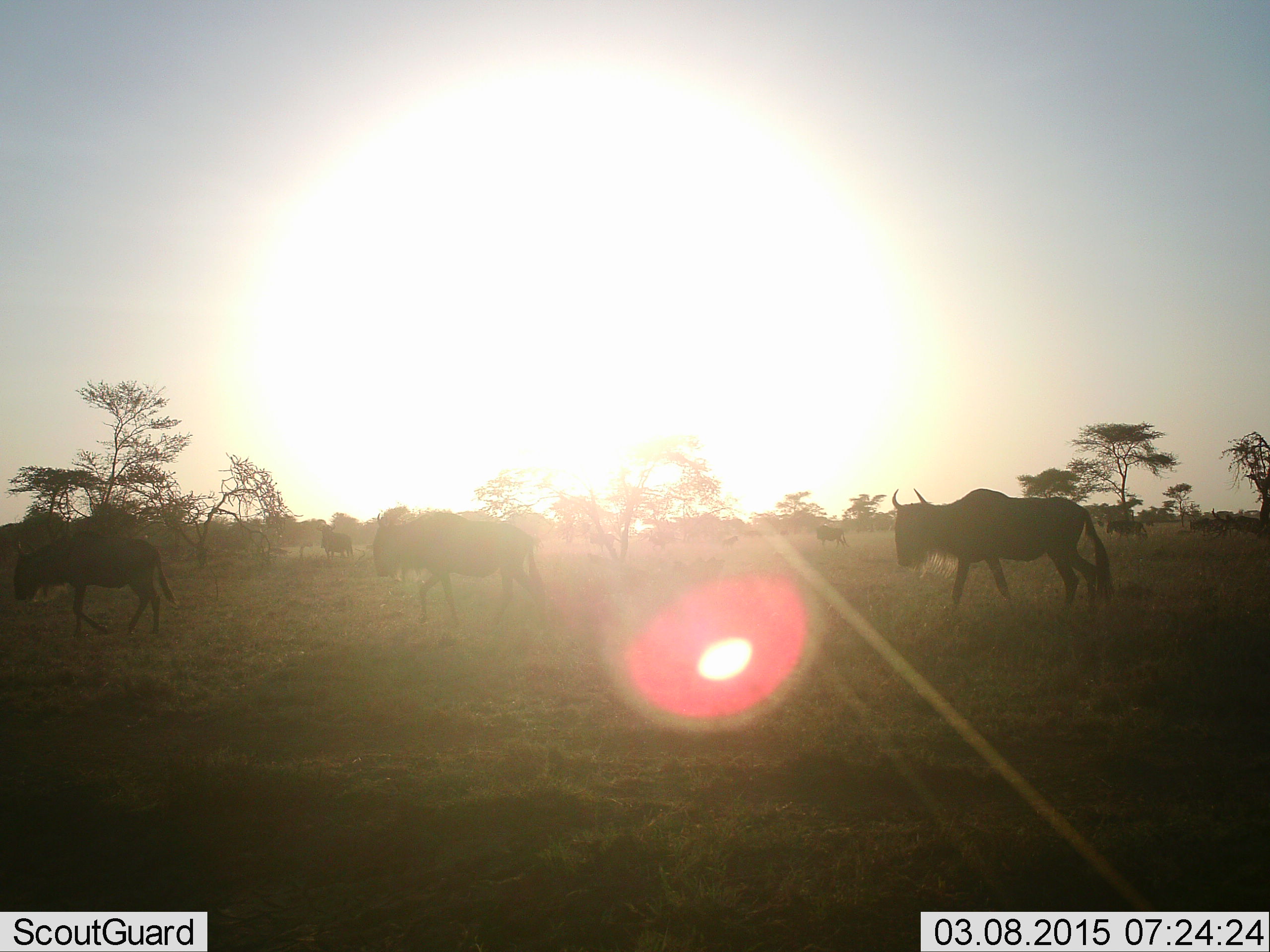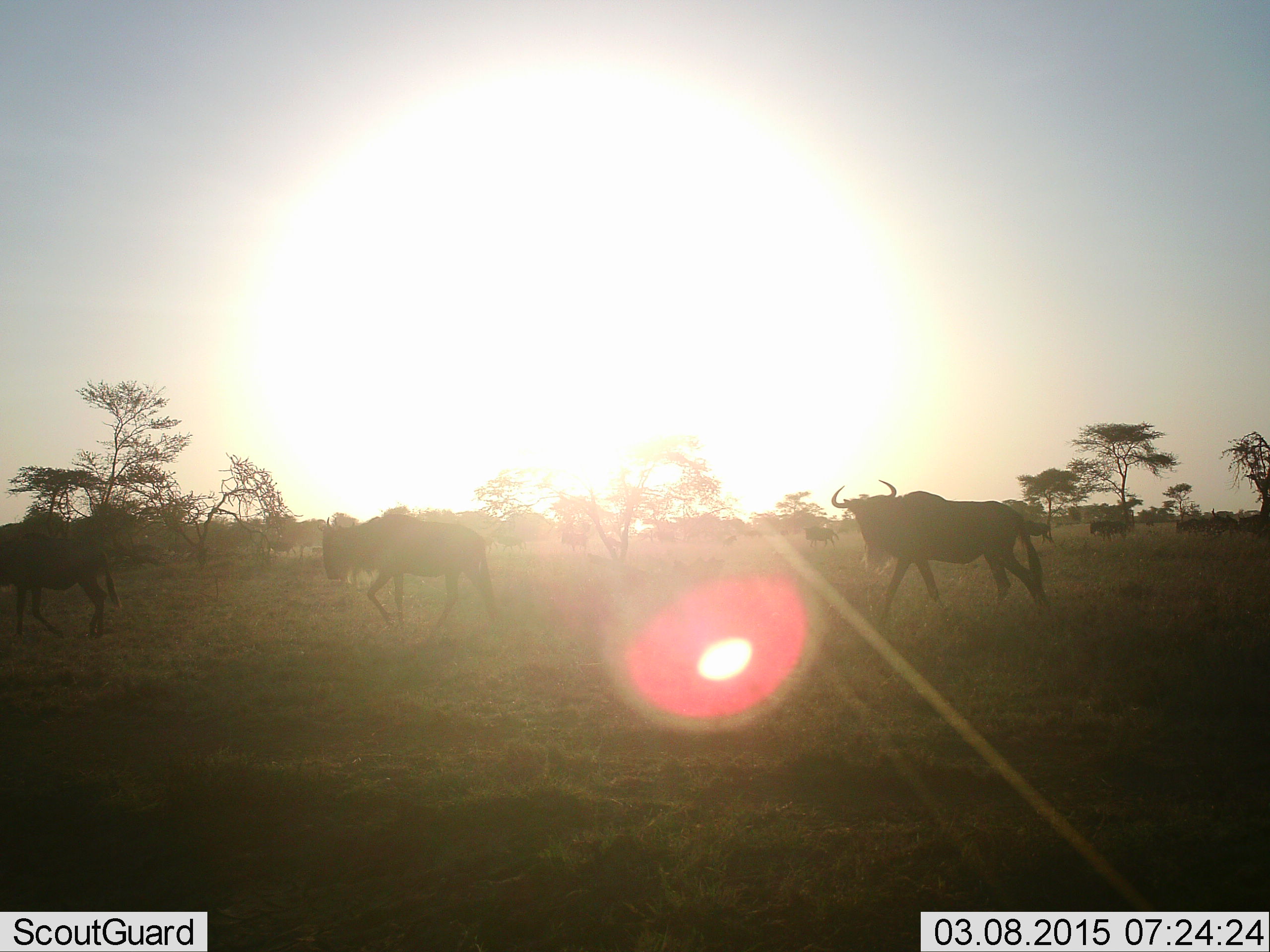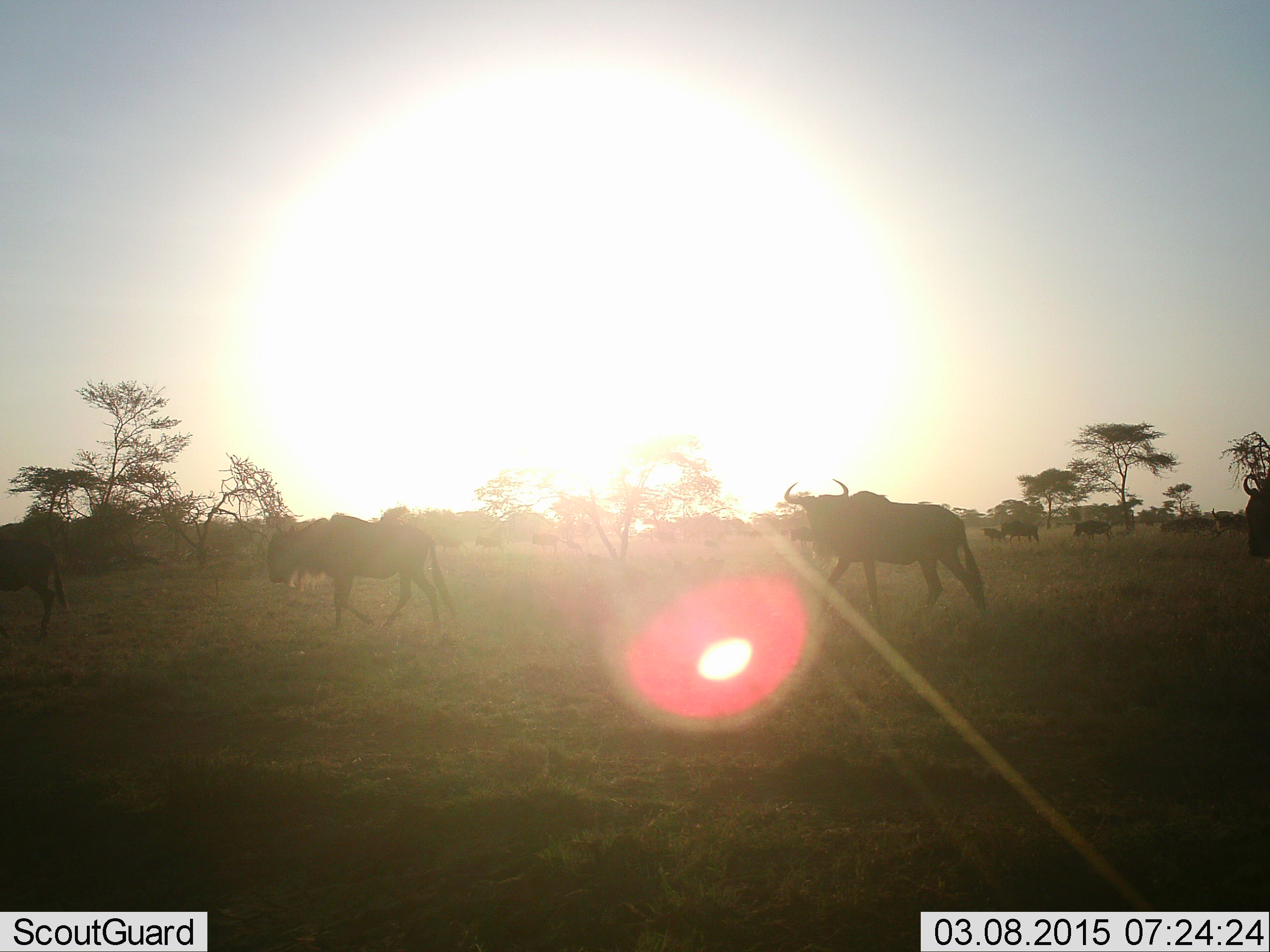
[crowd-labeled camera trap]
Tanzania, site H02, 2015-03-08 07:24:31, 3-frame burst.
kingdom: Animalia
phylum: Chordata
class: Mammalia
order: Artiodactyla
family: Bovidae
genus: Connochaetes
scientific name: Connochaetes taurinus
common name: blue wildebeest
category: wildebeest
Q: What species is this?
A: Wildebeest (blue wildebeest) (Connochaetes taurinus).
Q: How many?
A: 11-50.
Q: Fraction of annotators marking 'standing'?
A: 20%.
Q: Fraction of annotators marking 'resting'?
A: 0%.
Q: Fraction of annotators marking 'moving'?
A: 100%.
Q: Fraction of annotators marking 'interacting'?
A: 0%.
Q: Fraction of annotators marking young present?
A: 10%.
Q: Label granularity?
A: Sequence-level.